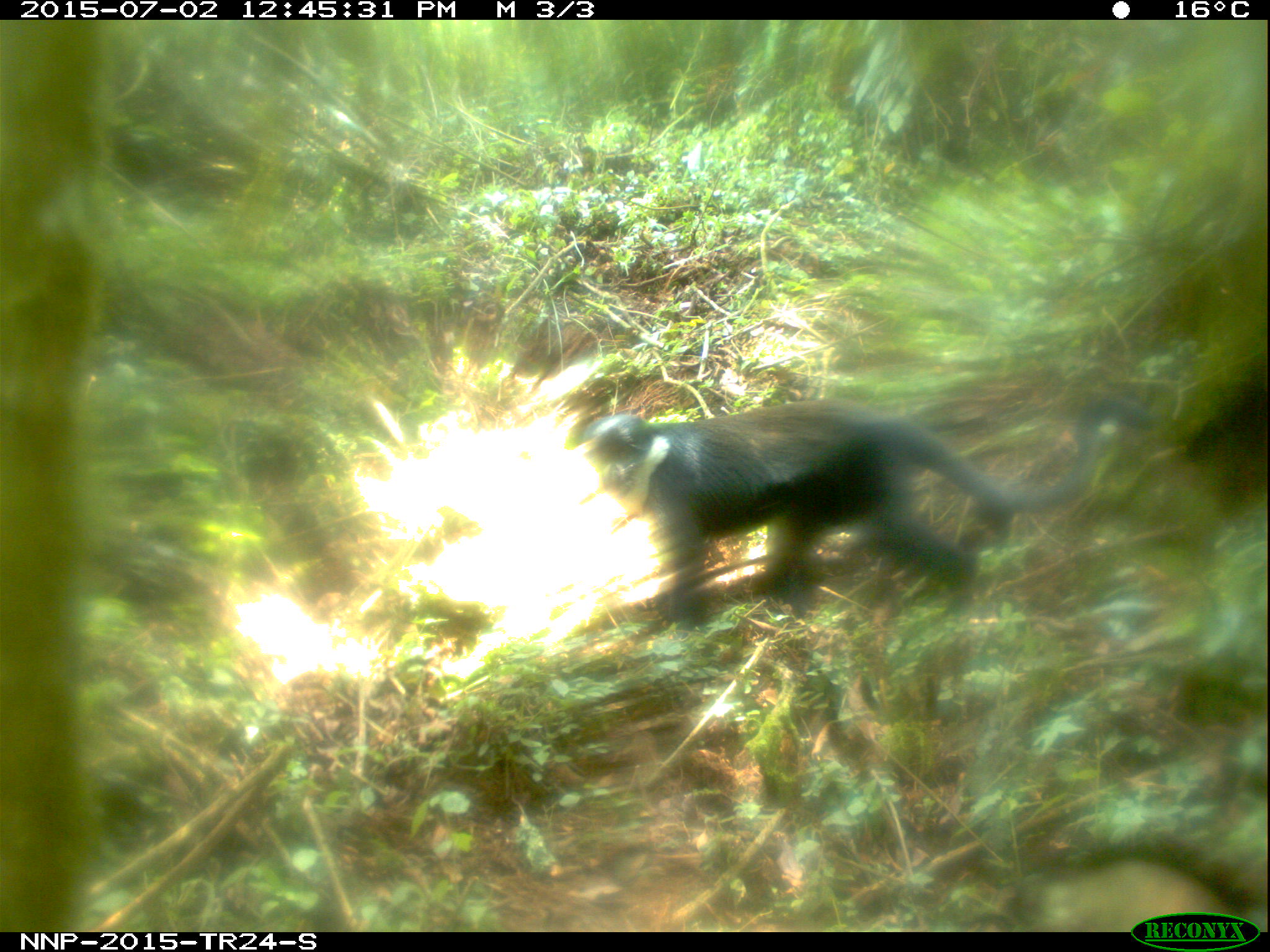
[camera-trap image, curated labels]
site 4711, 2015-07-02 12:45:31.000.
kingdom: Animalia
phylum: Chordata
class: Mammalia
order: Primates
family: Cercopithecidae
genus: Allochrocebus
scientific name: Allochrocebus lhoesti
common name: l'hoest's monkey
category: cercopithecus lhoesti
Cercopithecus lhoesti (l'hoest's monkey) (Allochrocebus lhoesti), count 1.